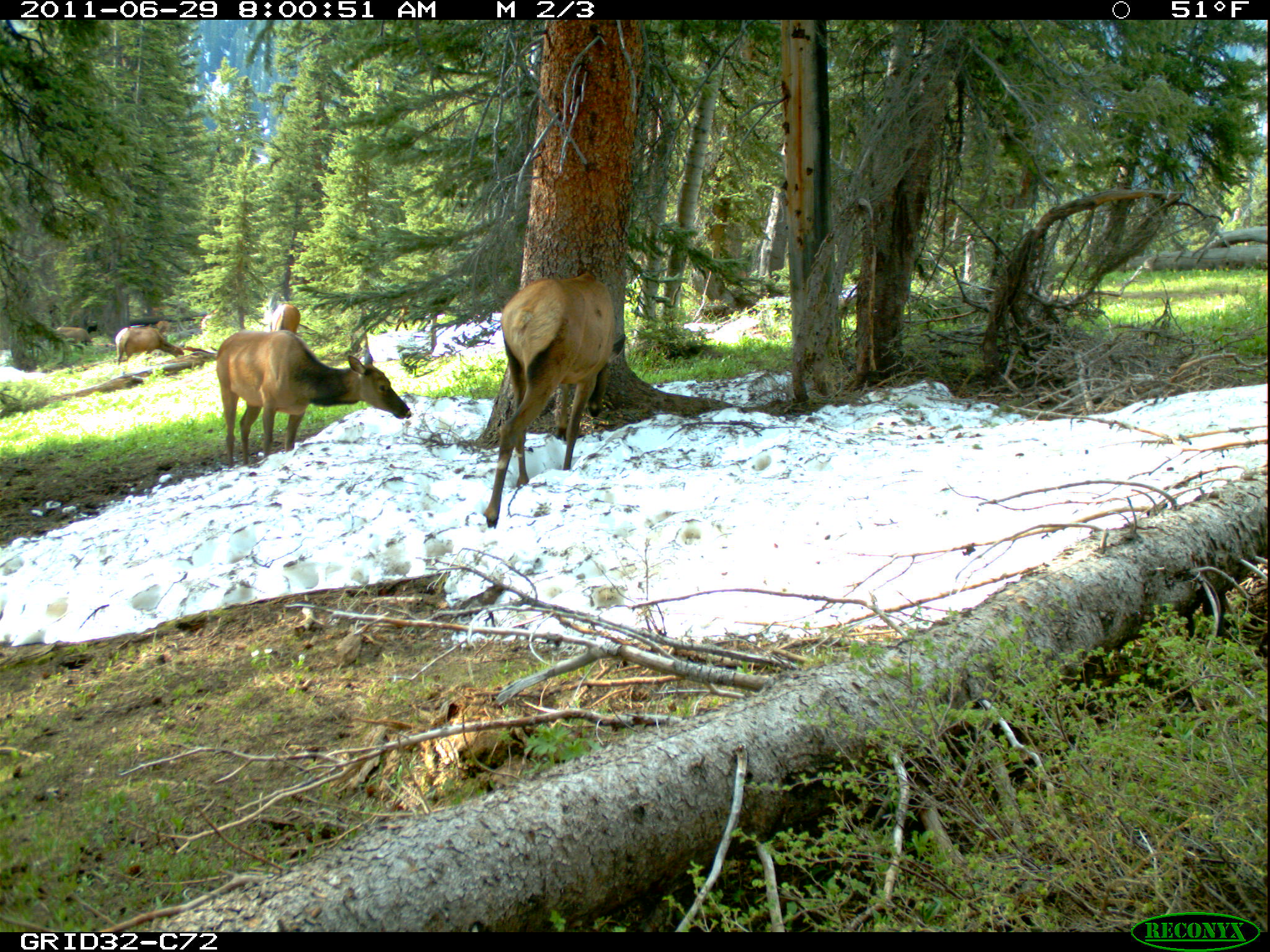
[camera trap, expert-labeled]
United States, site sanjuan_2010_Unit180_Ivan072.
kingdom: Animalia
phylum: Chordata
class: Mammalia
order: Artiodactyla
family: Cervidae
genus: Cervus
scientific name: Cervus elaphus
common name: red deer